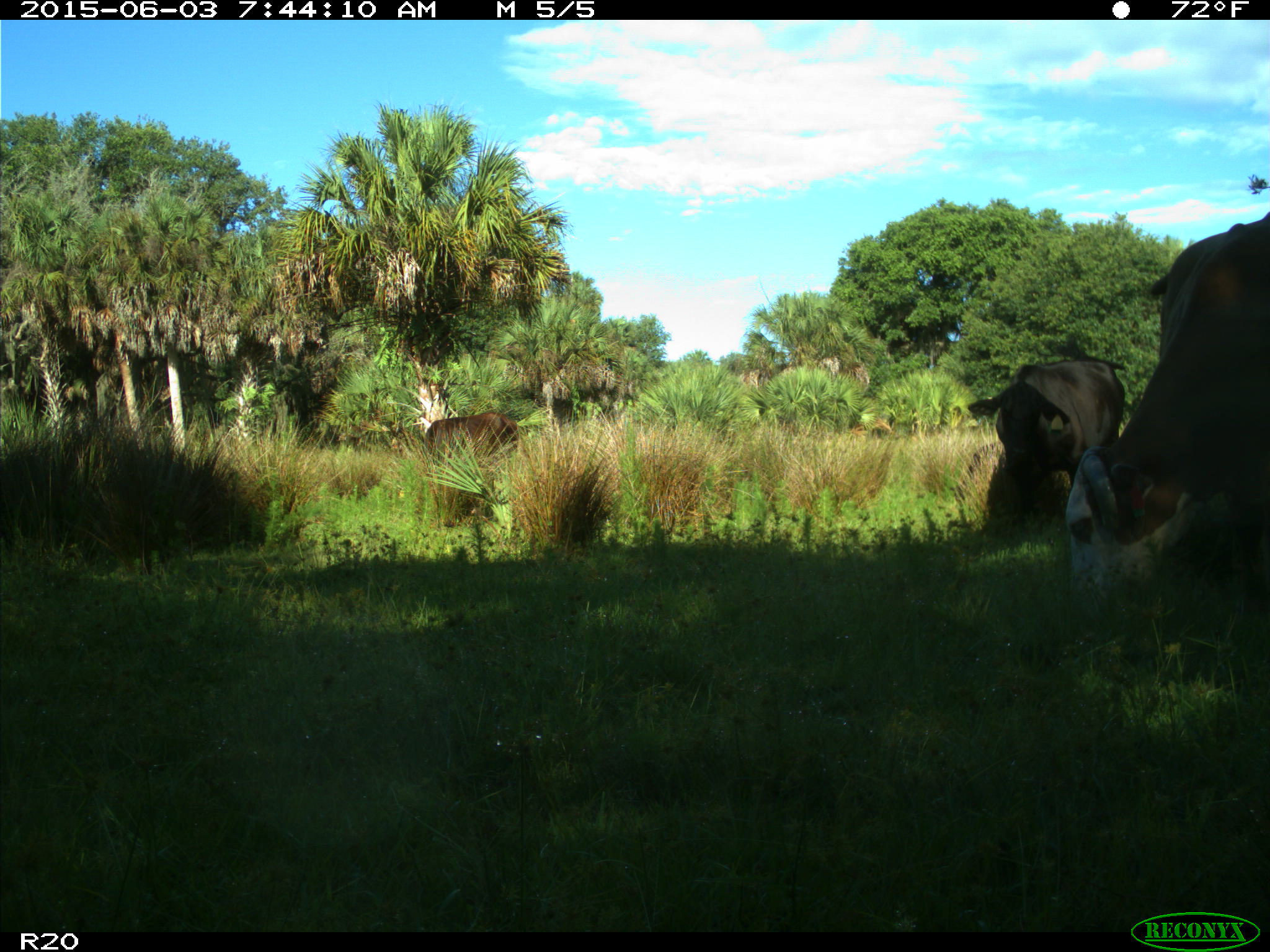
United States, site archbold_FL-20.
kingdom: Animalia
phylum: Chordata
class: Mammalia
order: Artiodactyla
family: Bovidae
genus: Bos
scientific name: Bos taurus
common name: domestic cow